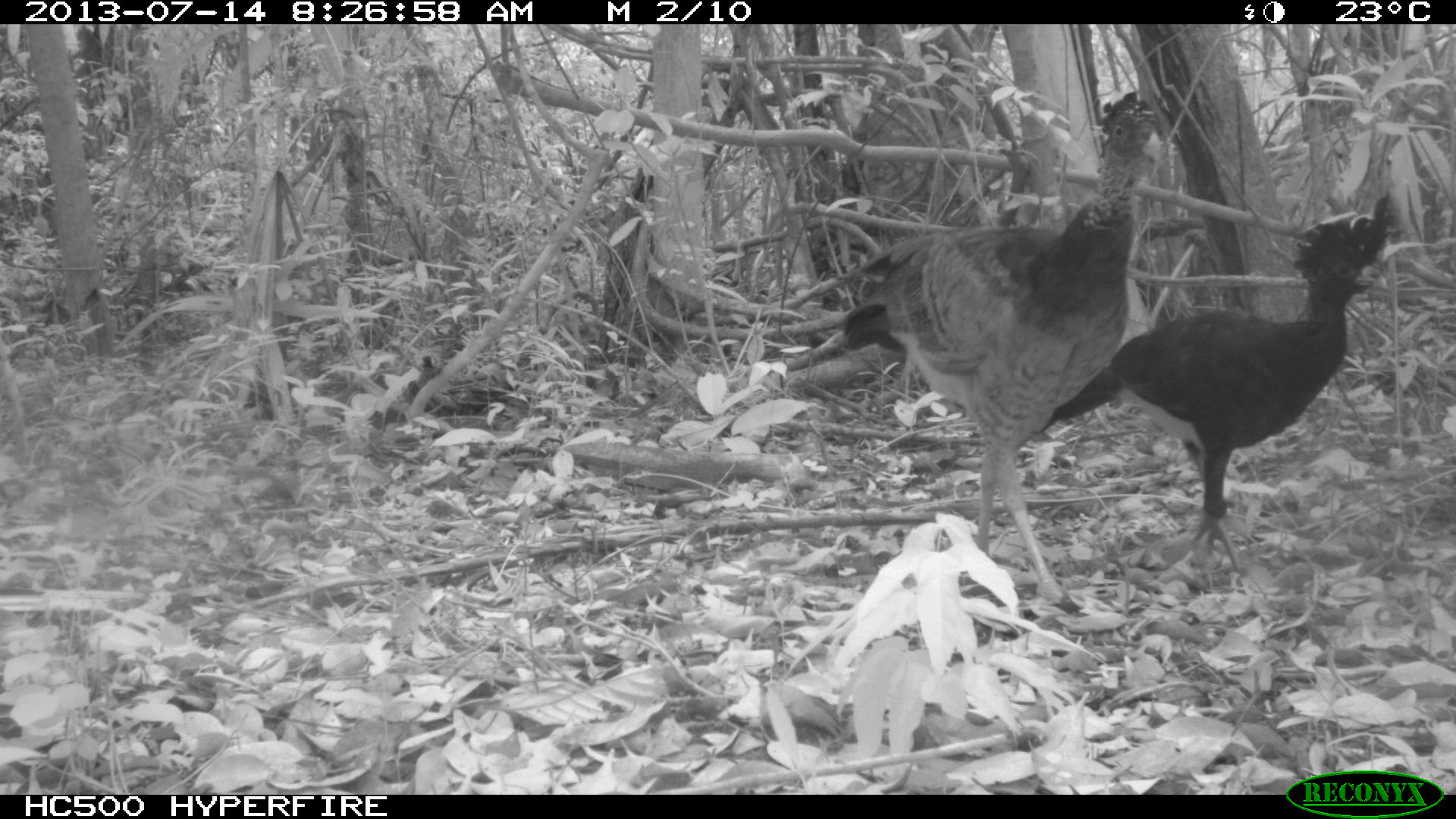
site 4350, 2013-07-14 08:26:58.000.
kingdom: Animalia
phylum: Chordata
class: Aves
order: Galliformes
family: Cracidae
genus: Crax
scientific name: Crax rubra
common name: great curassow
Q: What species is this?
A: Crax rubra (great curassow).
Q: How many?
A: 2.